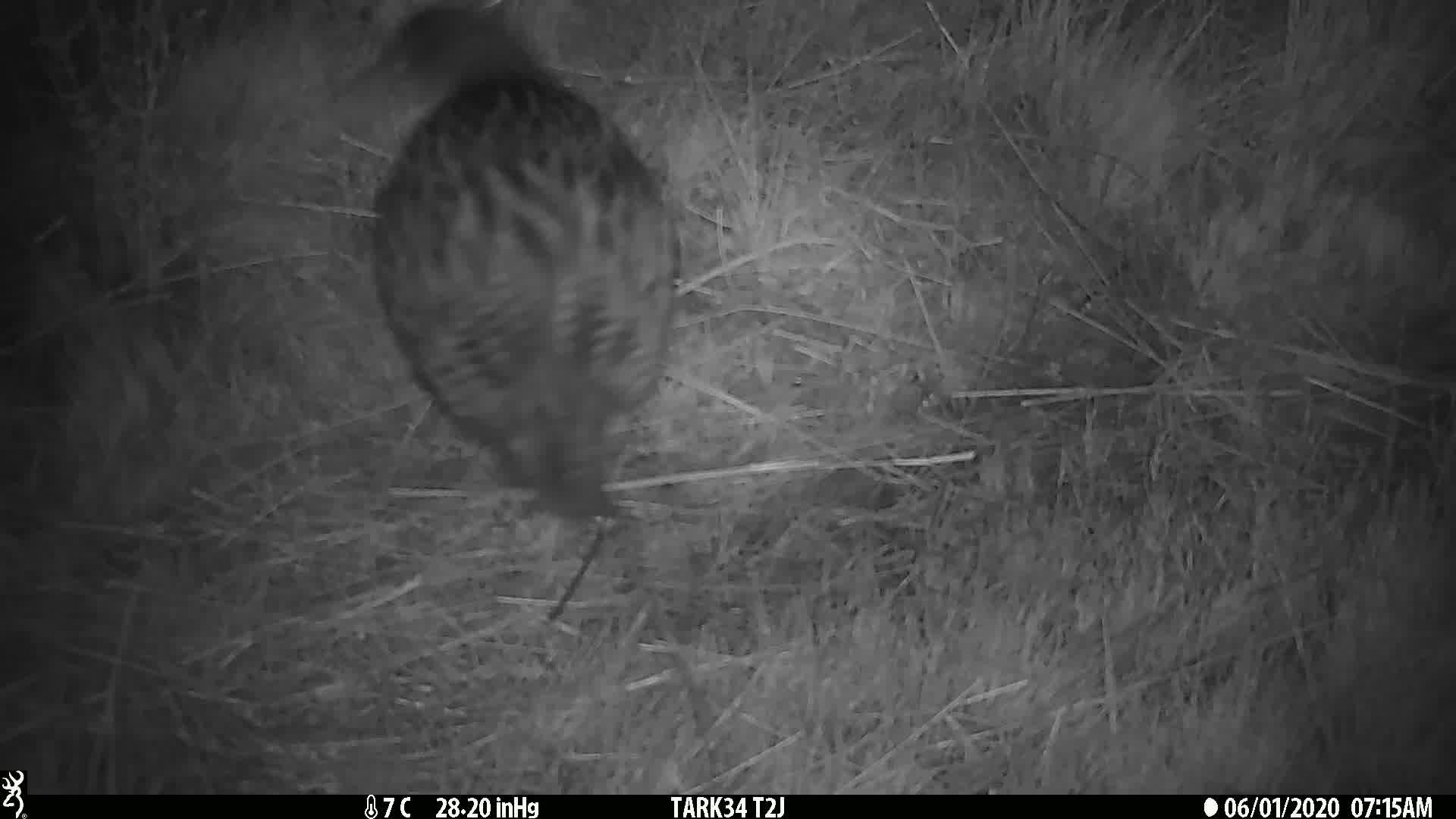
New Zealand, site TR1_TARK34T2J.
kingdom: Animalia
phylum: Chordata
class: Aves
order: Gruiformes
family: Rallidae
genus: Gallirallus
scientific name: Gallirallus australis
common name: weka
Weka (Gallirallus australis).